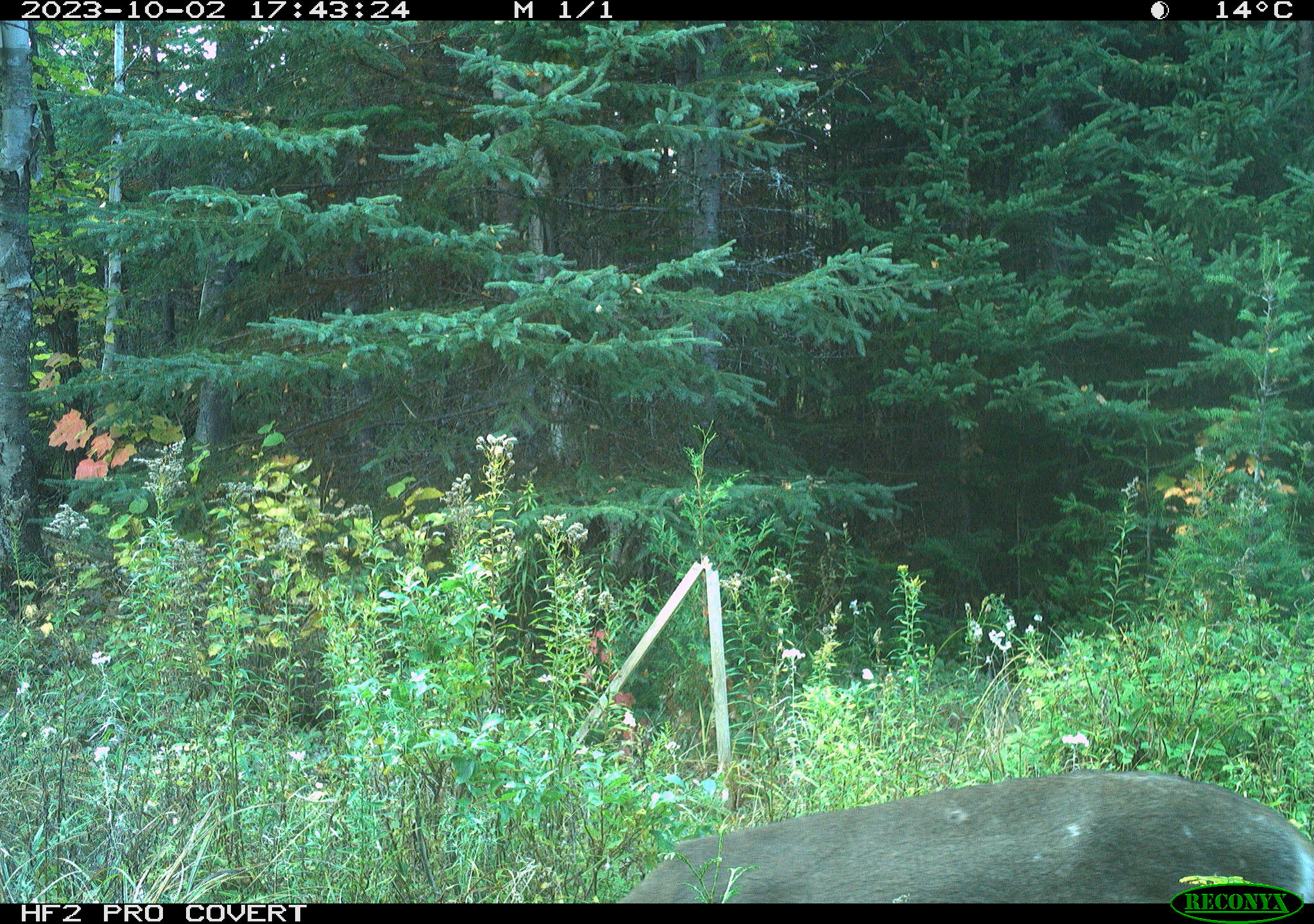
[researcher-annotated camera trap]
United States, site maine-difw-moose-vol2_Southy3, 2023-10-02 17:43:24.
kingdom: Animalia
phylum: Chordata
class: Mammalia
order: Artiodactyla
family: Cervidae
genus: Odocoileus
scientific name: Odocoileus virginianus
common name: white-tailed deer